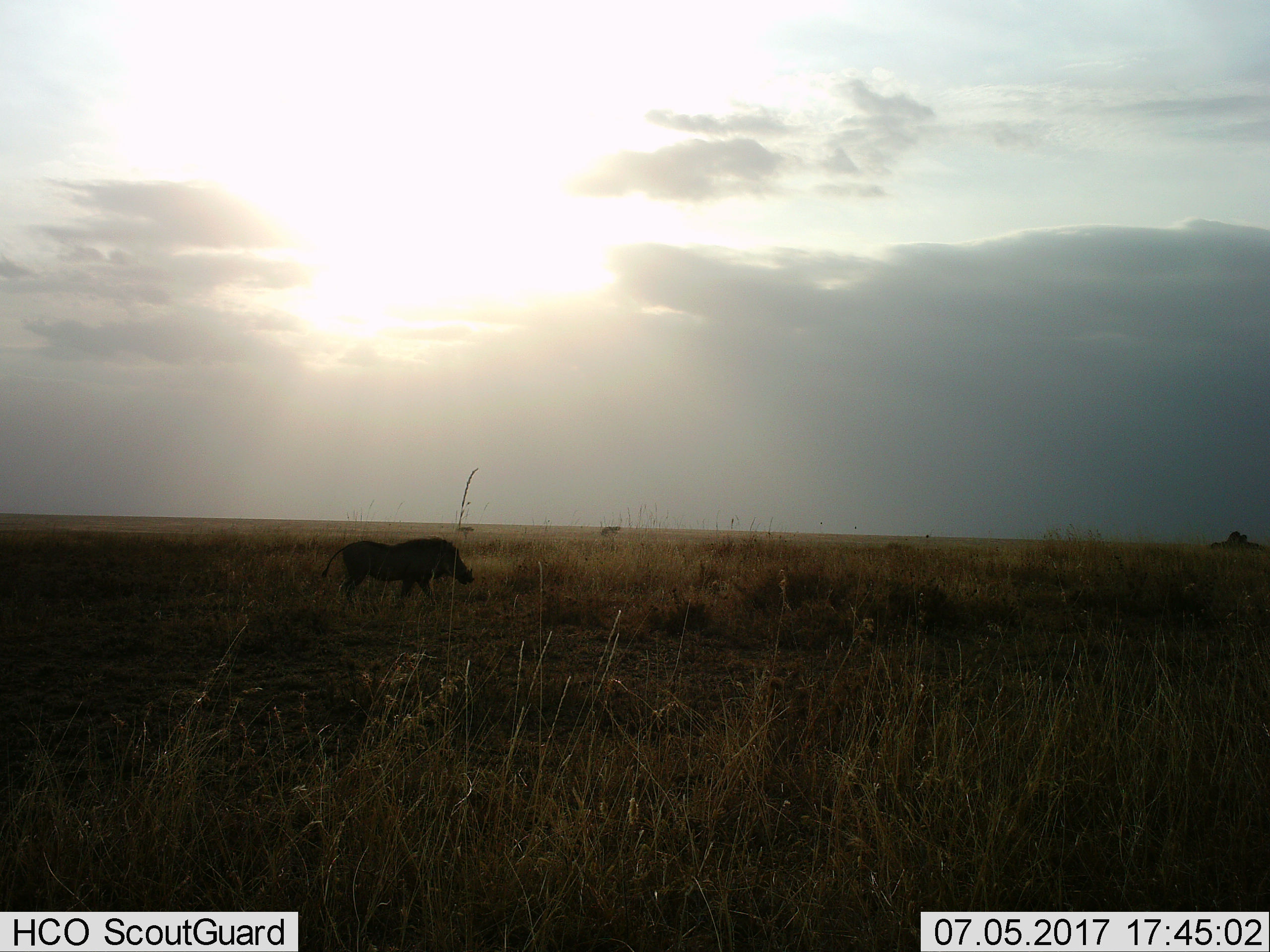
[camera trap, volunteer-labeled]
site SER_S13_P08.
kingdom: Animalia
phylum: Chordata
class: Mammalia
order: Artiodactyla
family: Suidae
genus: Phacochoerus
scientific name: Phacochoerus africanus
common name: warthog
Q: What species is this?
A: Warthog (Phacochoerus africanus).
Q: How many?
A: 1.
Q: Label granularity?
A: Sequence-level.